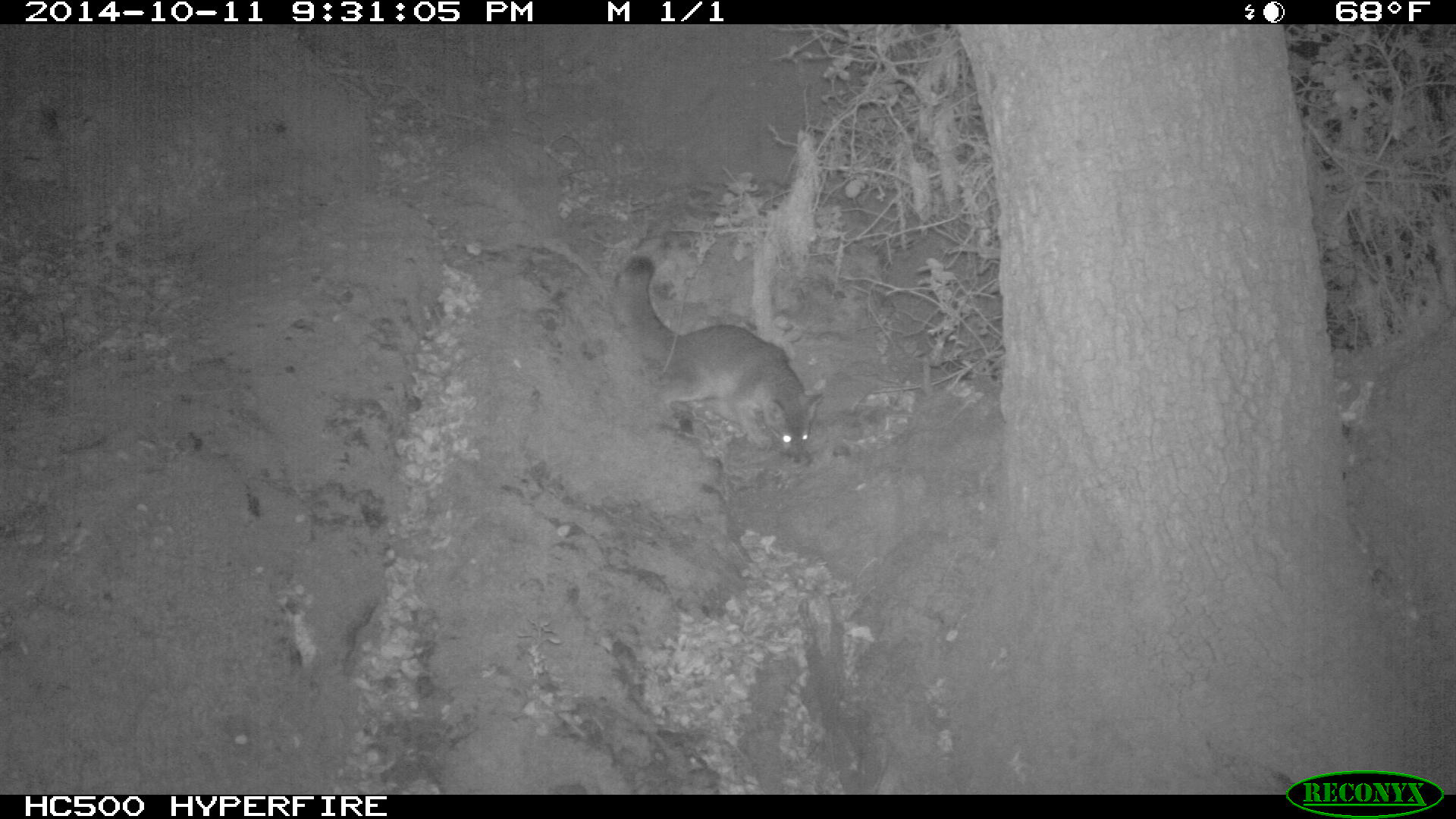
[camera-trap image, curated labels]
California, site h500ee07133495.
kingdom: Animalia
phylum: Chordata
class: Mammalia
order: Carnivora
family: Canidae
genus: Urocyon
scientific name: Urocyon littoralis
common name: island fox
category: fox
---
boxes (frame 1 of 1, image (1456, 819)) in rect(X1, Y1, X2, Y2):
fox: rect(613, 256, 824, 463)